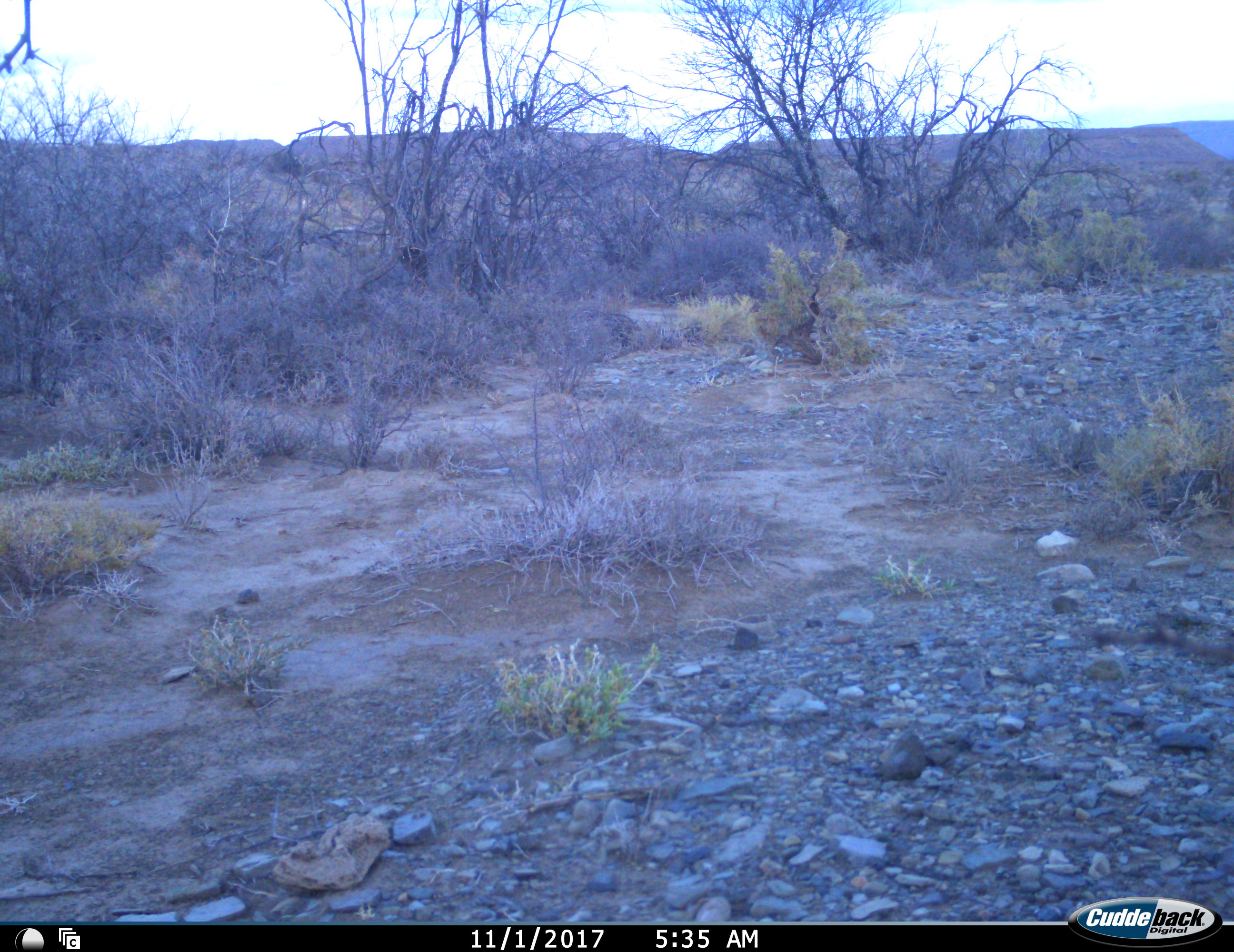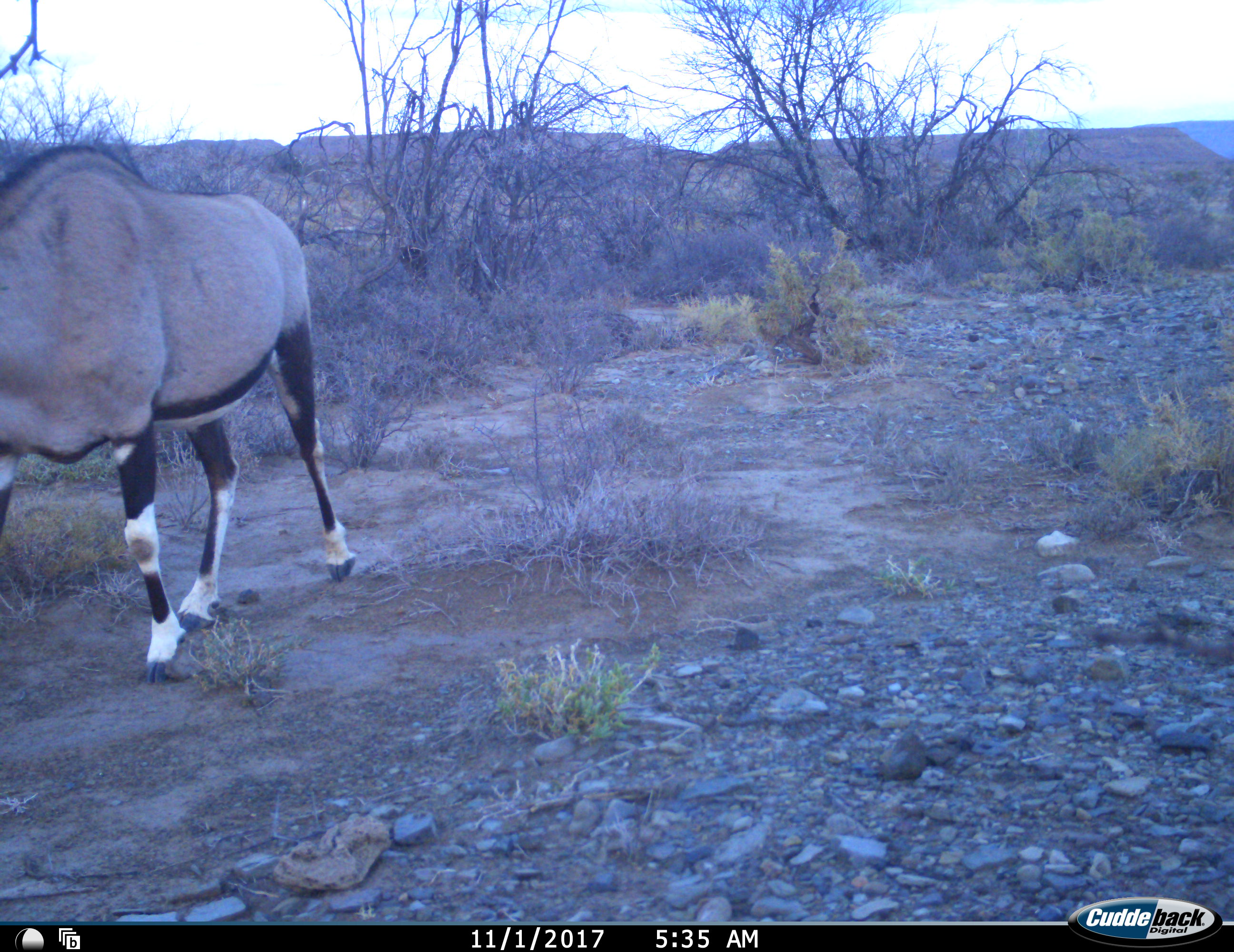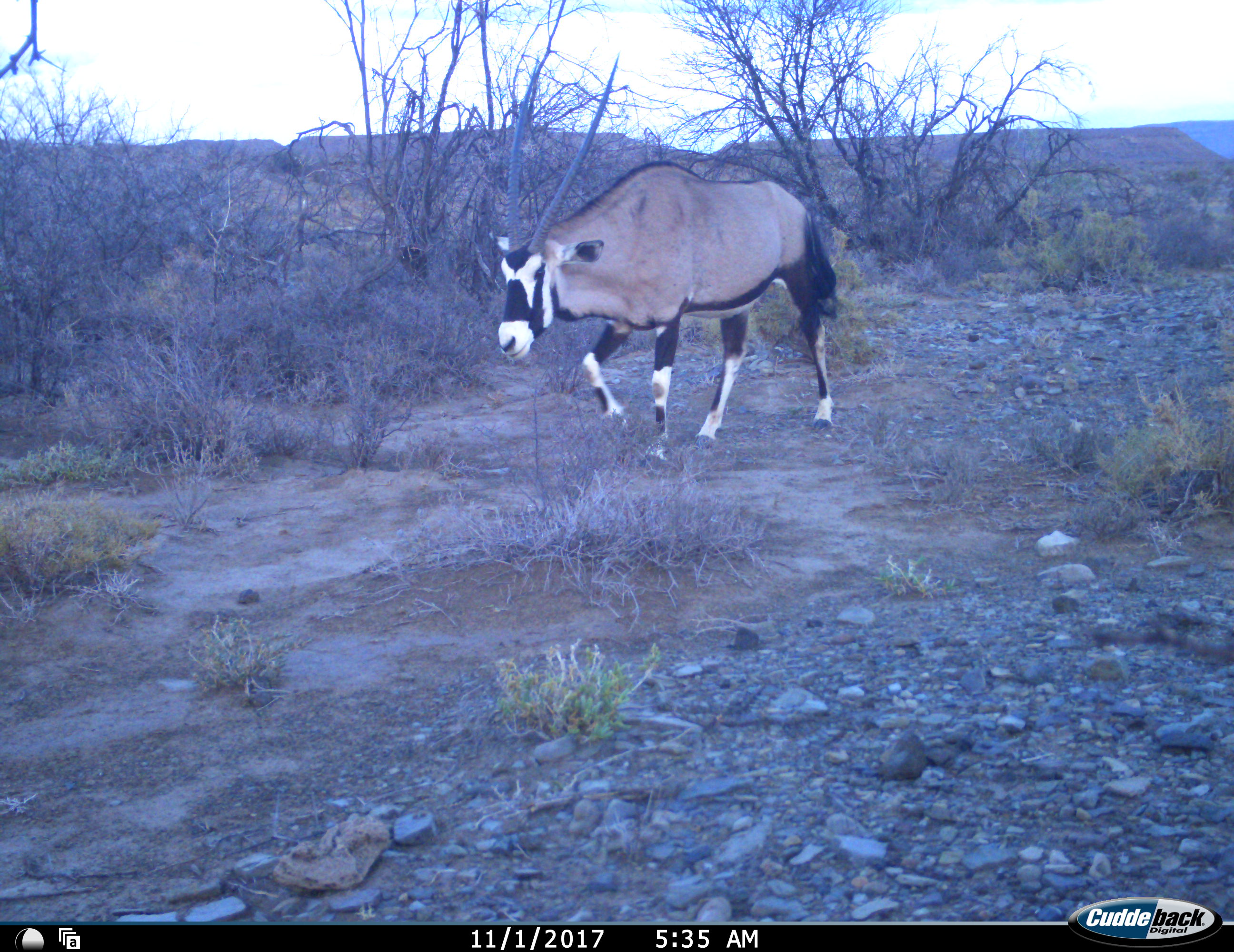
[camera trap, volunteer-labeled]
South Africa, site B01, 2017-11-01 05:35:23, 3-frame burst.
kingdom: Animalia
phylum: Chordata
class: Mammalia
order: Artiodactyla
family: Bovidae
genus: Oryx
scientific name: Oryx gazella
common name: gemsbok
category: gemsbokoryx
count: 1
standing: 11%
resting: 0%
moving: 100%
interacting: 0%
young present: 0%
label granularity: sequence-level